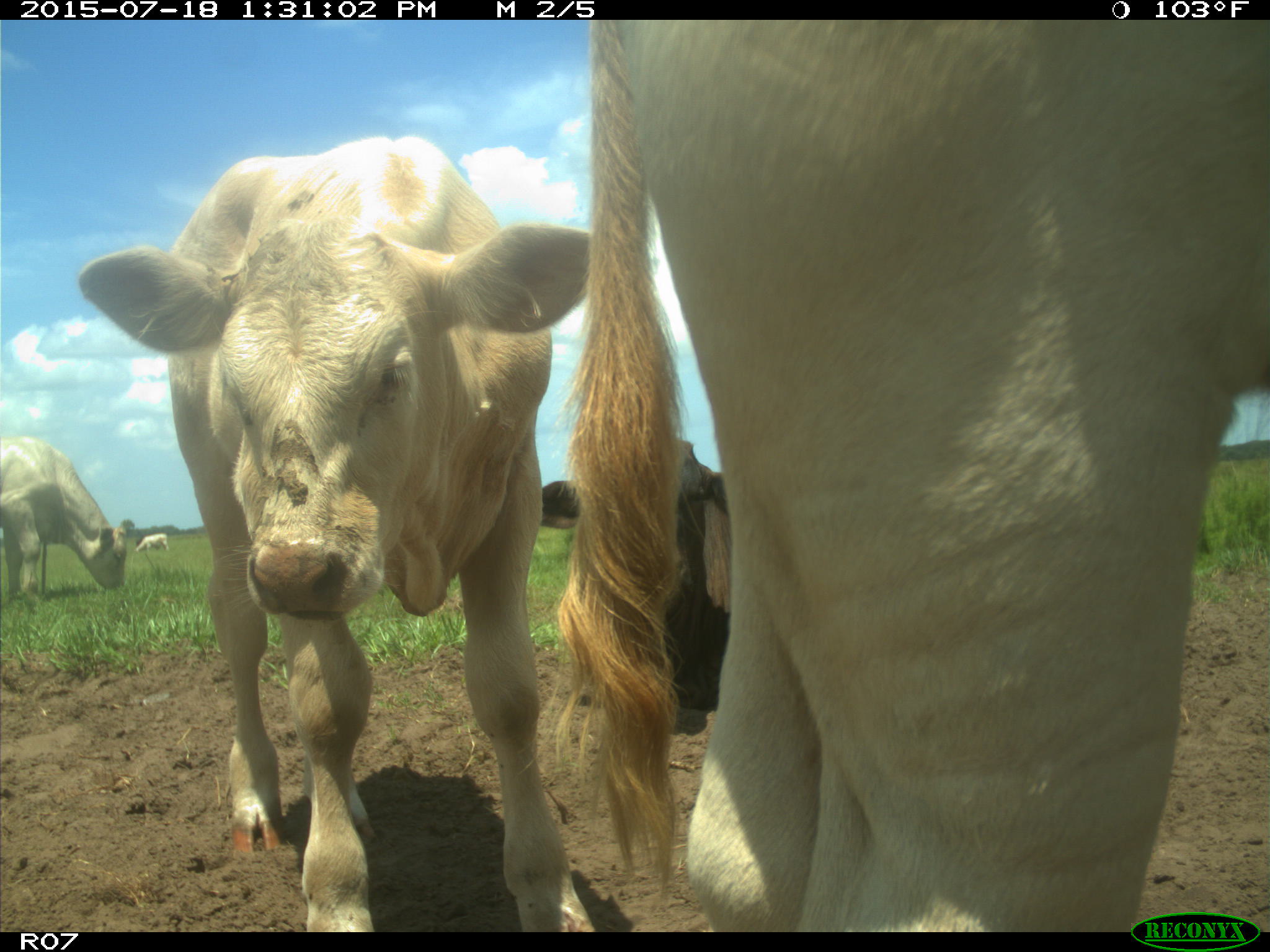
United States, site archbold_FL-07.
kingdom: Animalia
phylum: Chordata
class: Mammalia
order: Artiodactyla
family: Bovidae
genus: Bos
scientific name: Bos taurus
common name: domestic cow